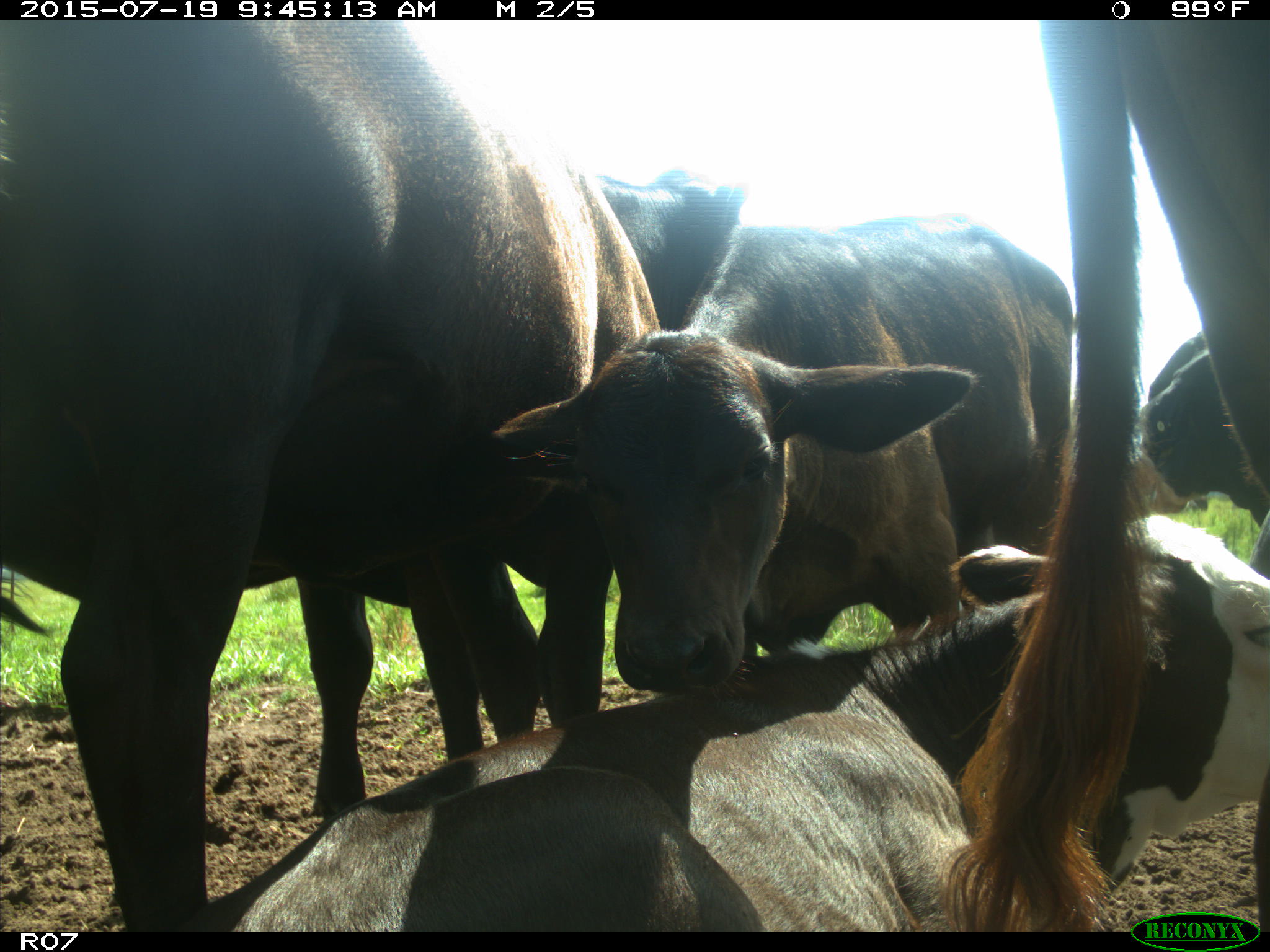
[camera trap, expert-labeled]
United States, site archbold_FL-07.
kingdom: Animalia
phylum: Chordata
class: Mammalia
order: Artiodactyla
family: Bovidae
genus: Bos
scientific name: Bos taurus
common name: domestic cow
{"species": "Bos taurus (domestic cow)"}